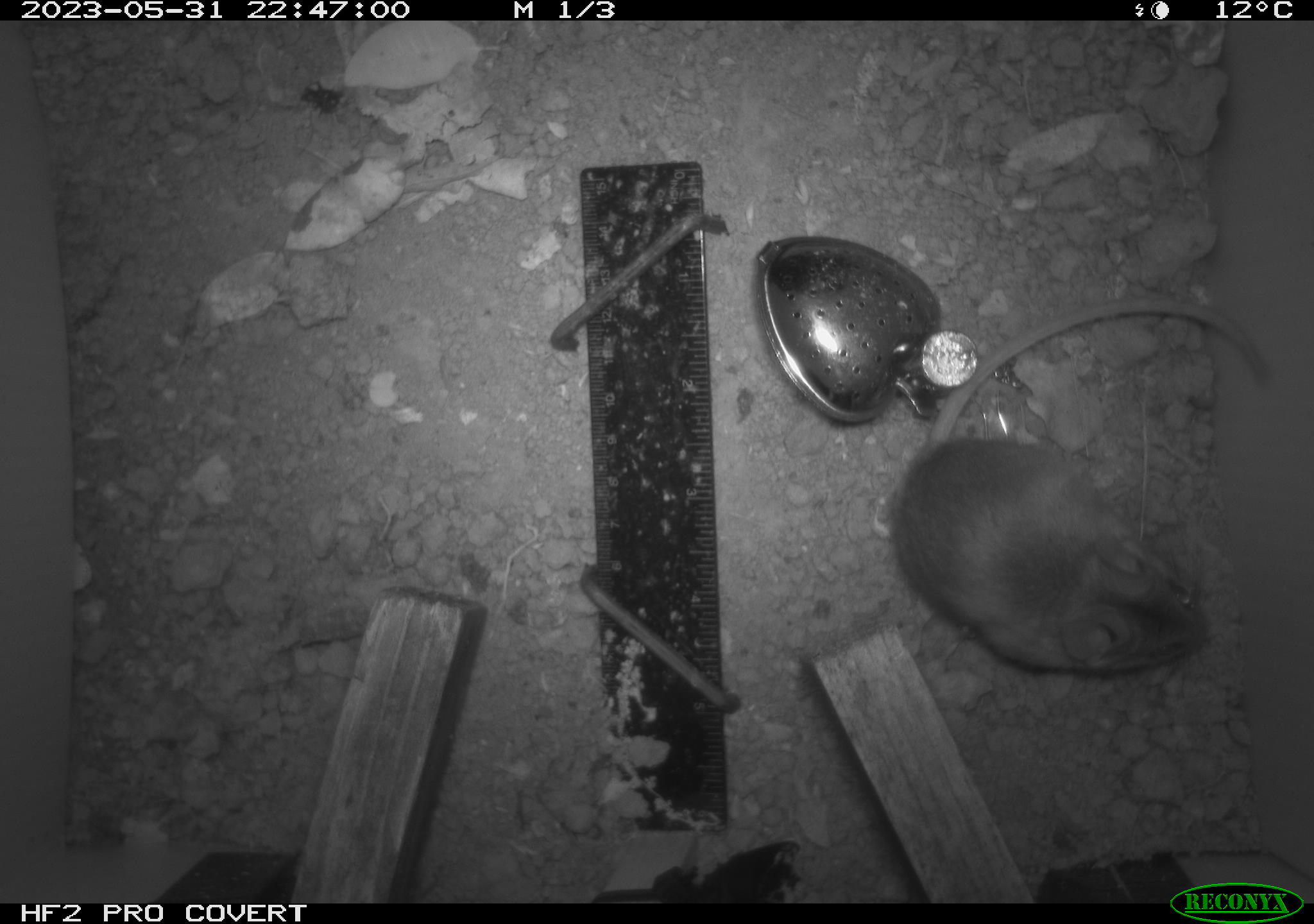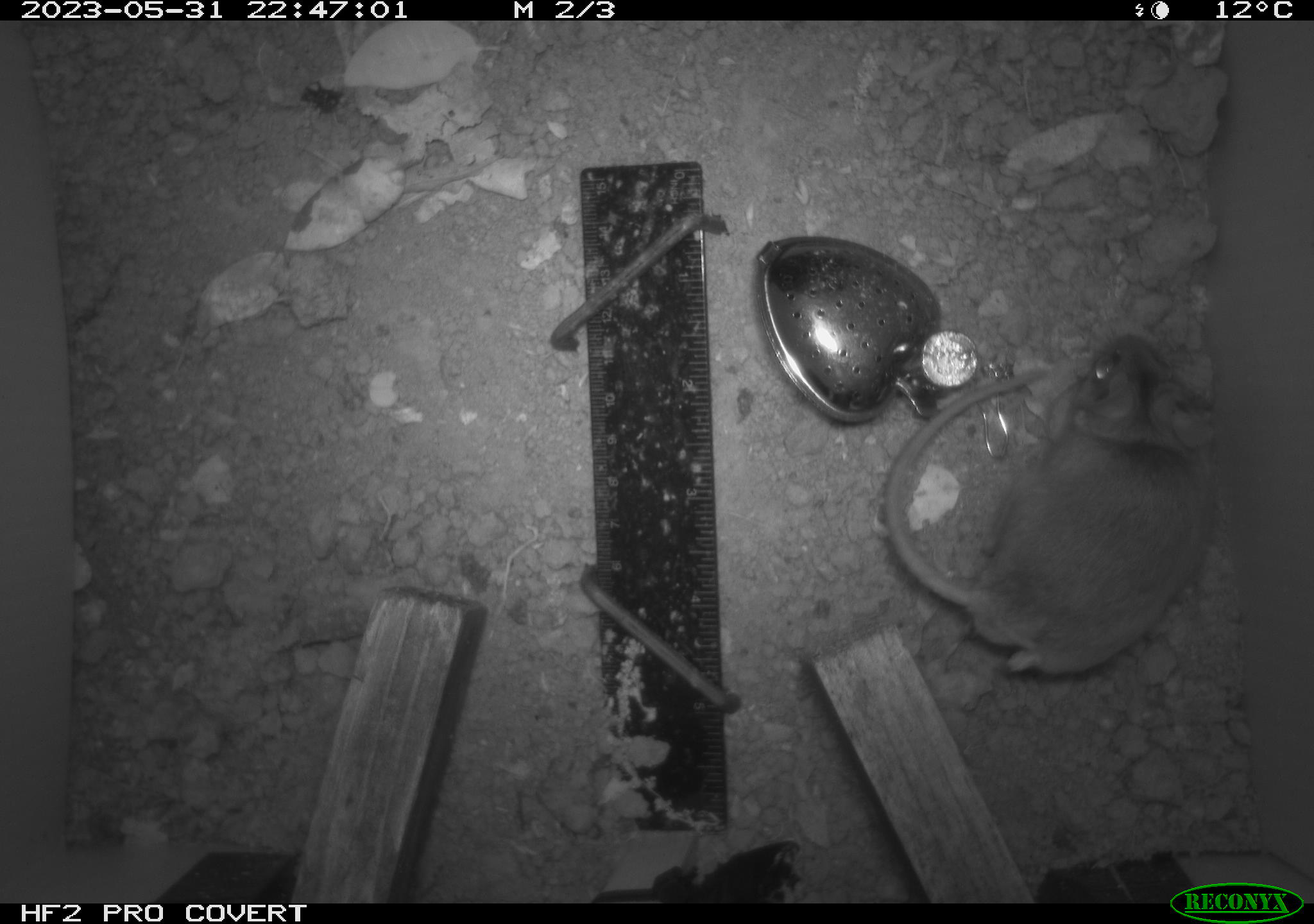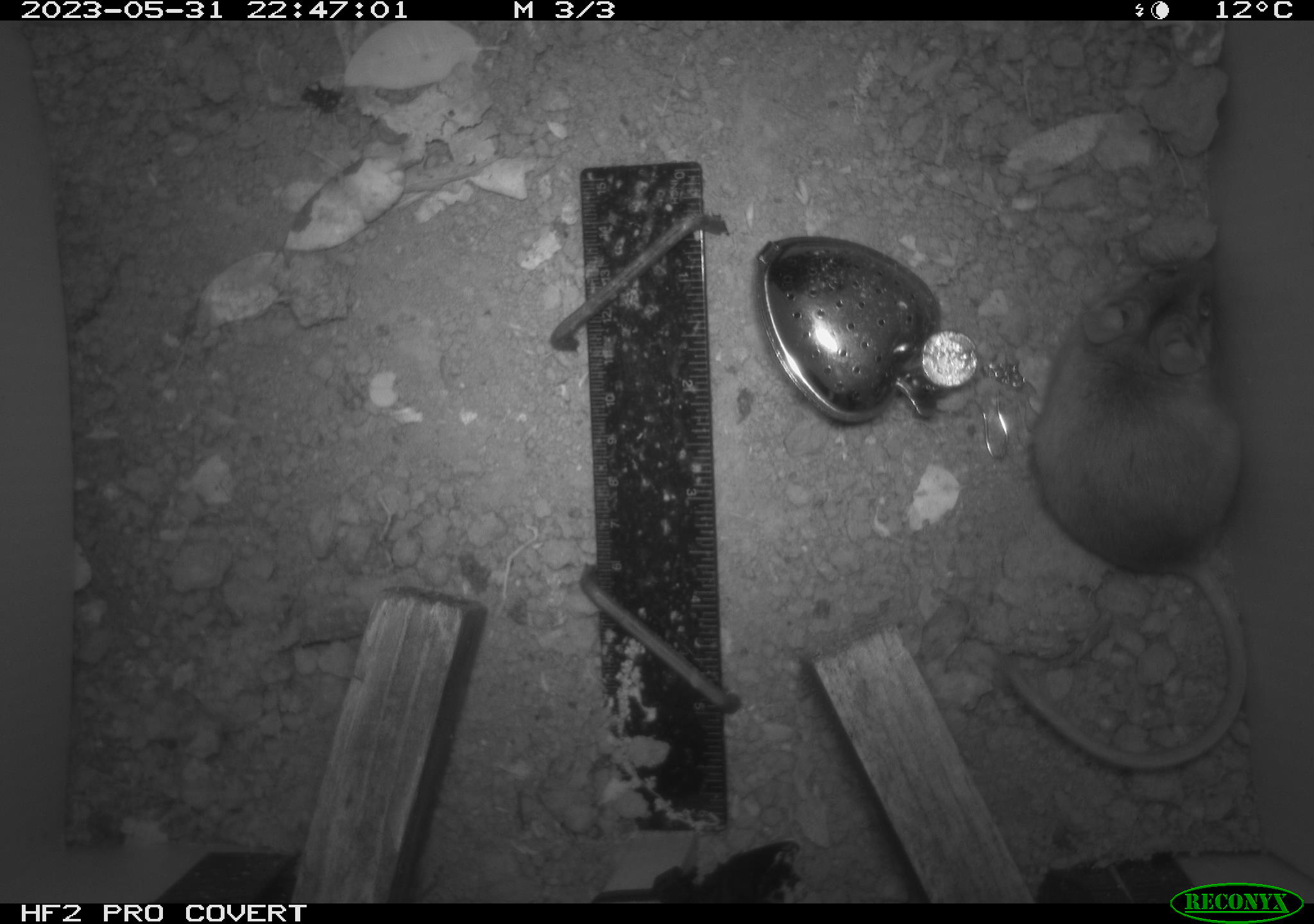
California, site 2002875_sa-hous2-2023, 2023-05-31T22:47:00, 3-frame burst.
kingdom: Animalia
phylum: Chordata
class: Mammalia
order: Rodentia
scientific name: Rodentia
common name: mouse species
Mouse species (Rodentia).